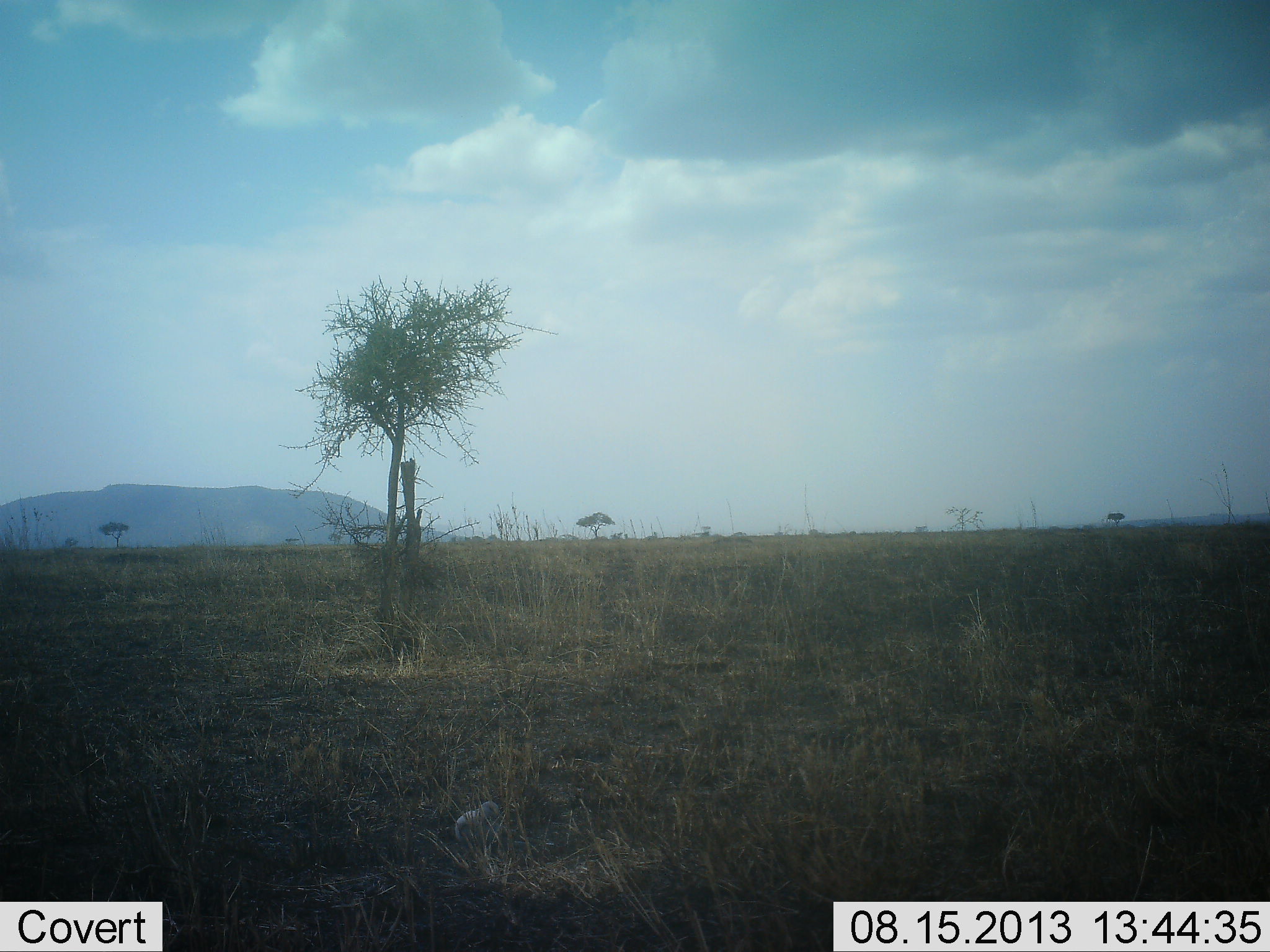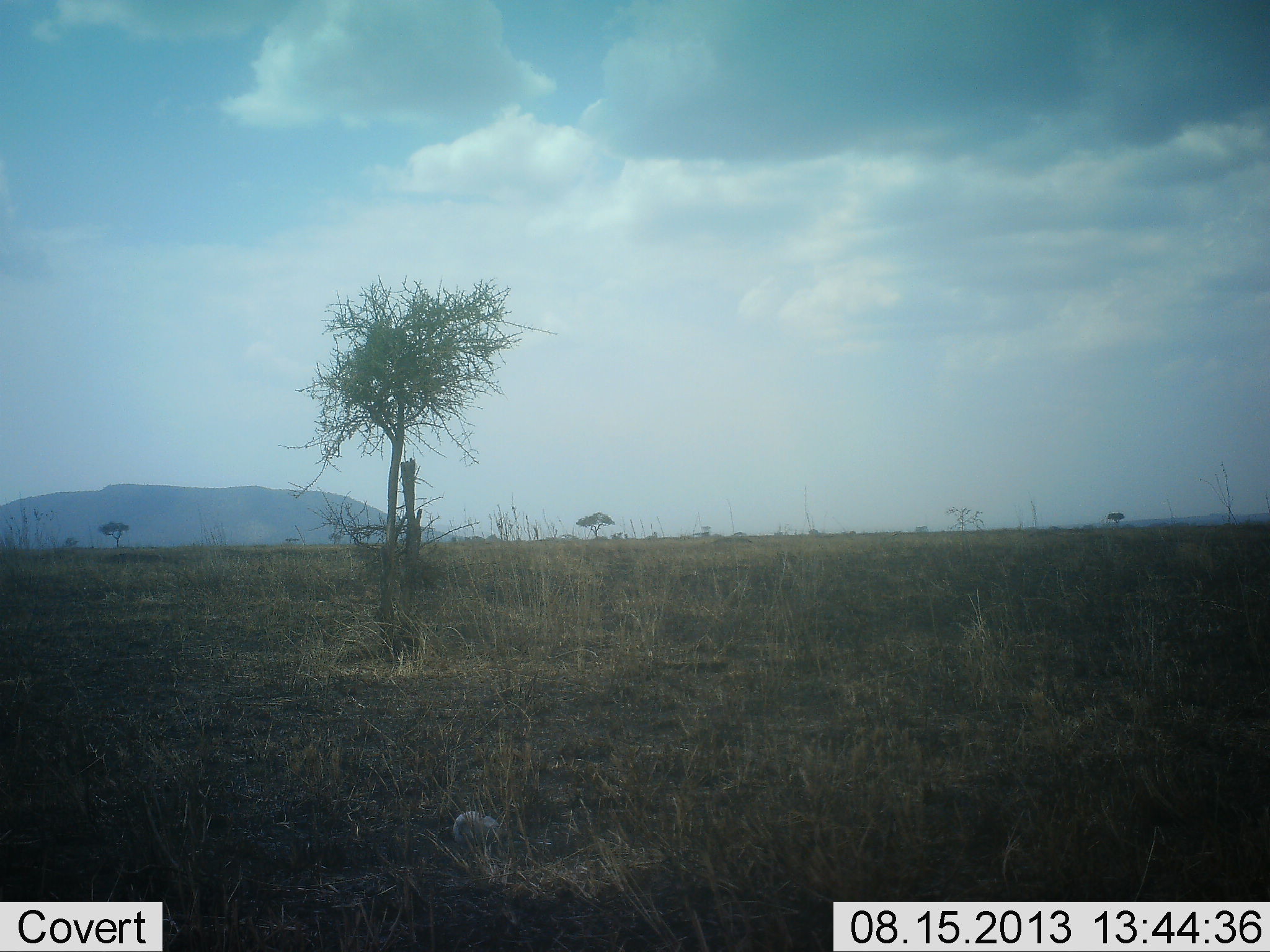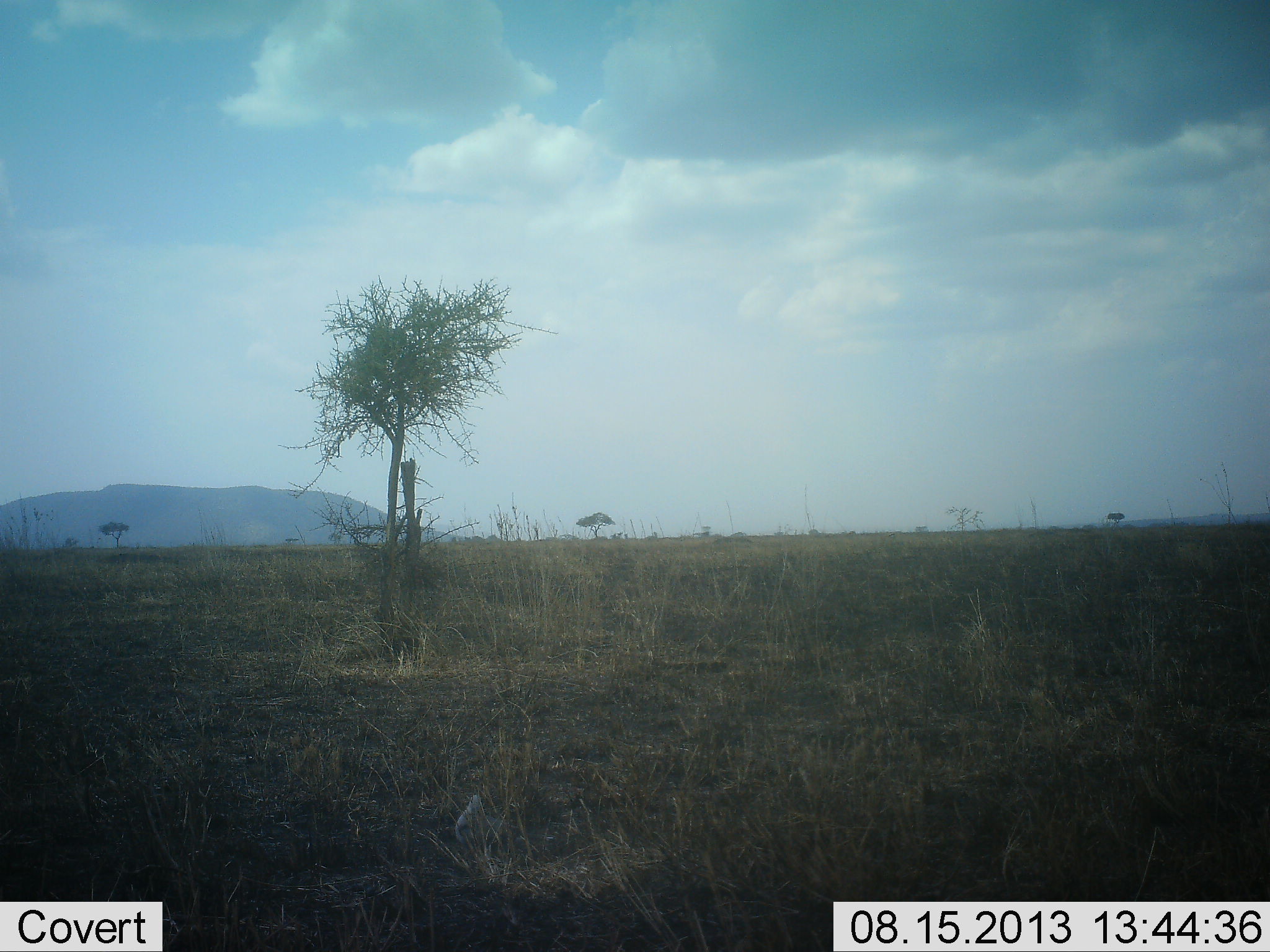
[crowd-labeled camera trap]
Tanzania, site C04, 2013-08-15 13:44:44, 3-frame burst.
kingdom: Animalia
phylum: Chordata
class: Aves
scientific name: Aves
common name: bird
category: otherbird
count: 1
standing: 38%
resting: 12%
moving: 0%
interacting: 0%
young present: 0%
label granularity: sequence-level